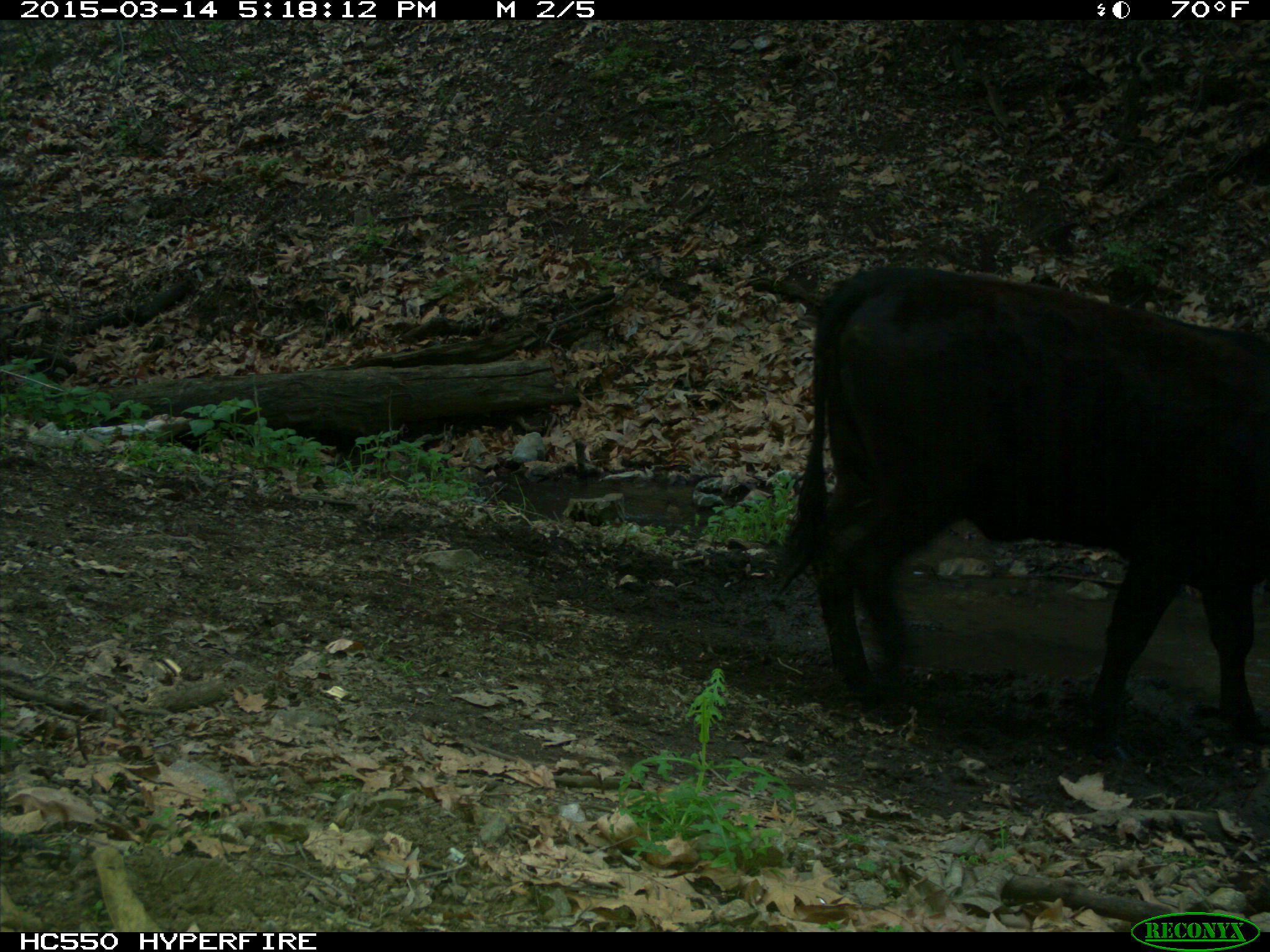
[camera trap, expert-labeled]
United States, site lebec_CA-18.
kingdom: Animalia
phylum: Chordata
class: Mammalia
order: Artiodactyla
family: Bovidae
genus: Bos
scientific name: Bos taurus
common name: domestic cow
Bos taurus (domestic cow).